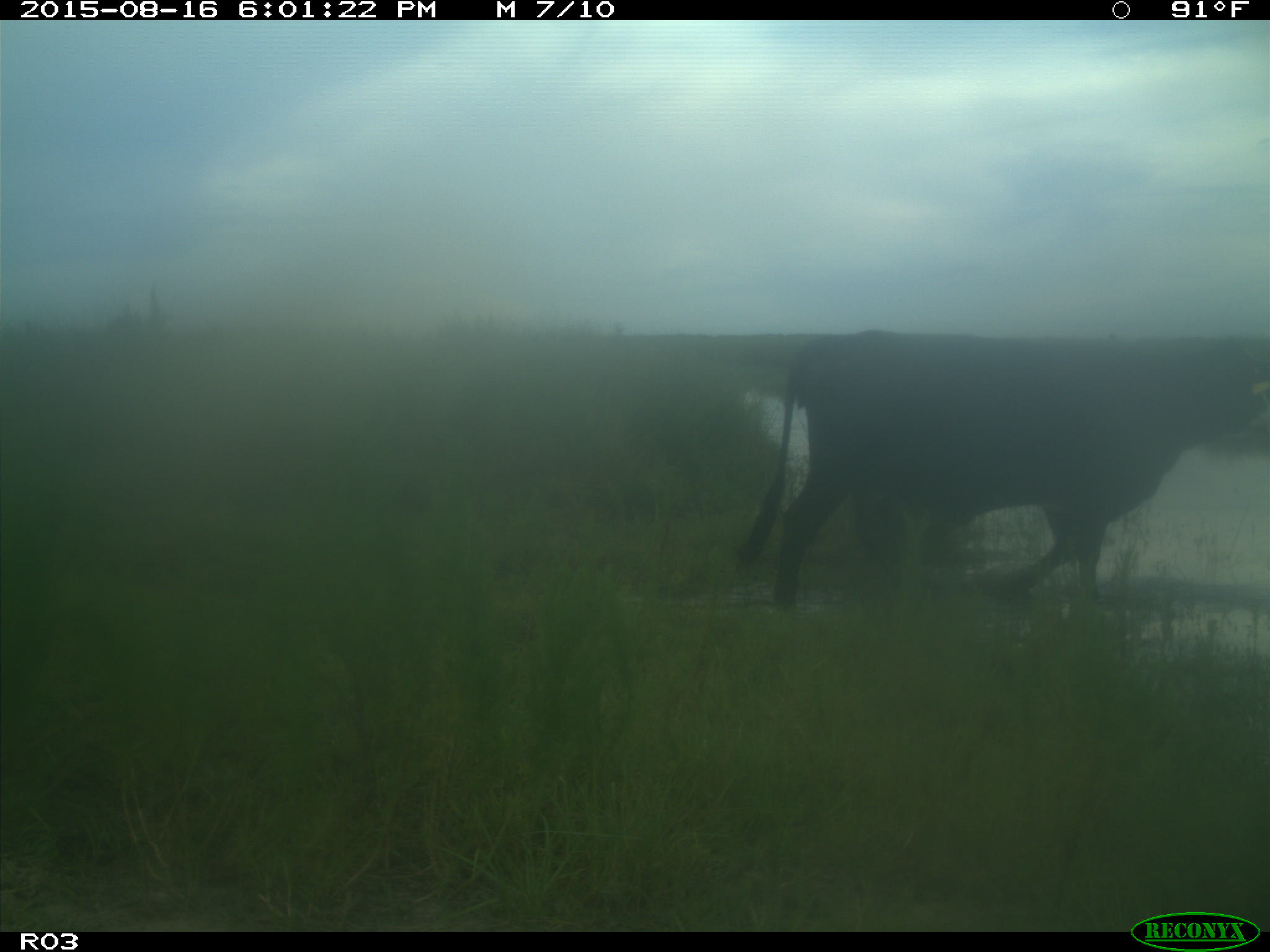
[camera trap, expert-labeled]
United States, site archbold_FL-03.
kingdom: Animalia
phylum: Chordata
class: Mammalia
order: Artiodactyla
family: Bovidae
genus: Bos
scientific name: Bos taurus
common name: domestic cow